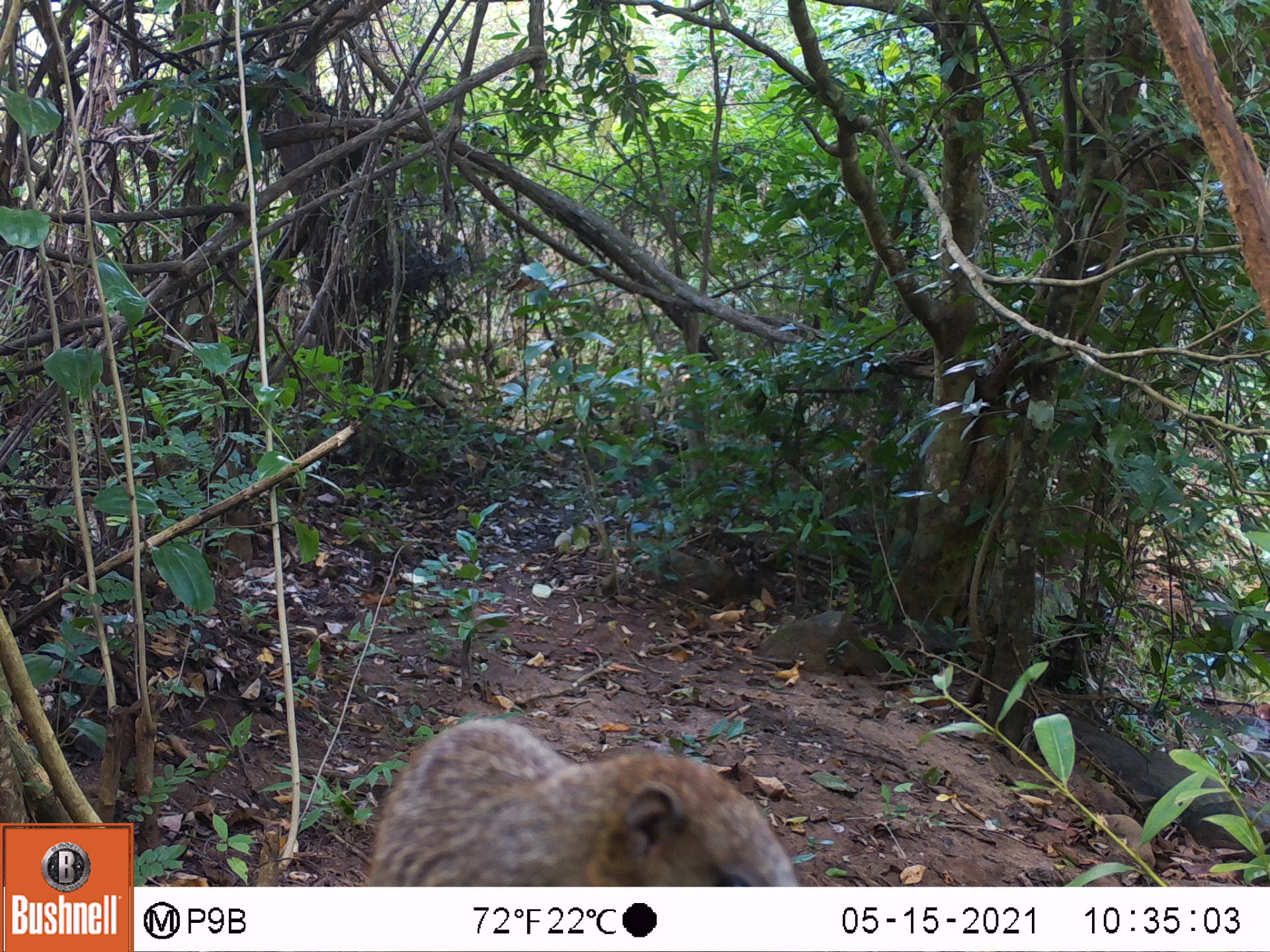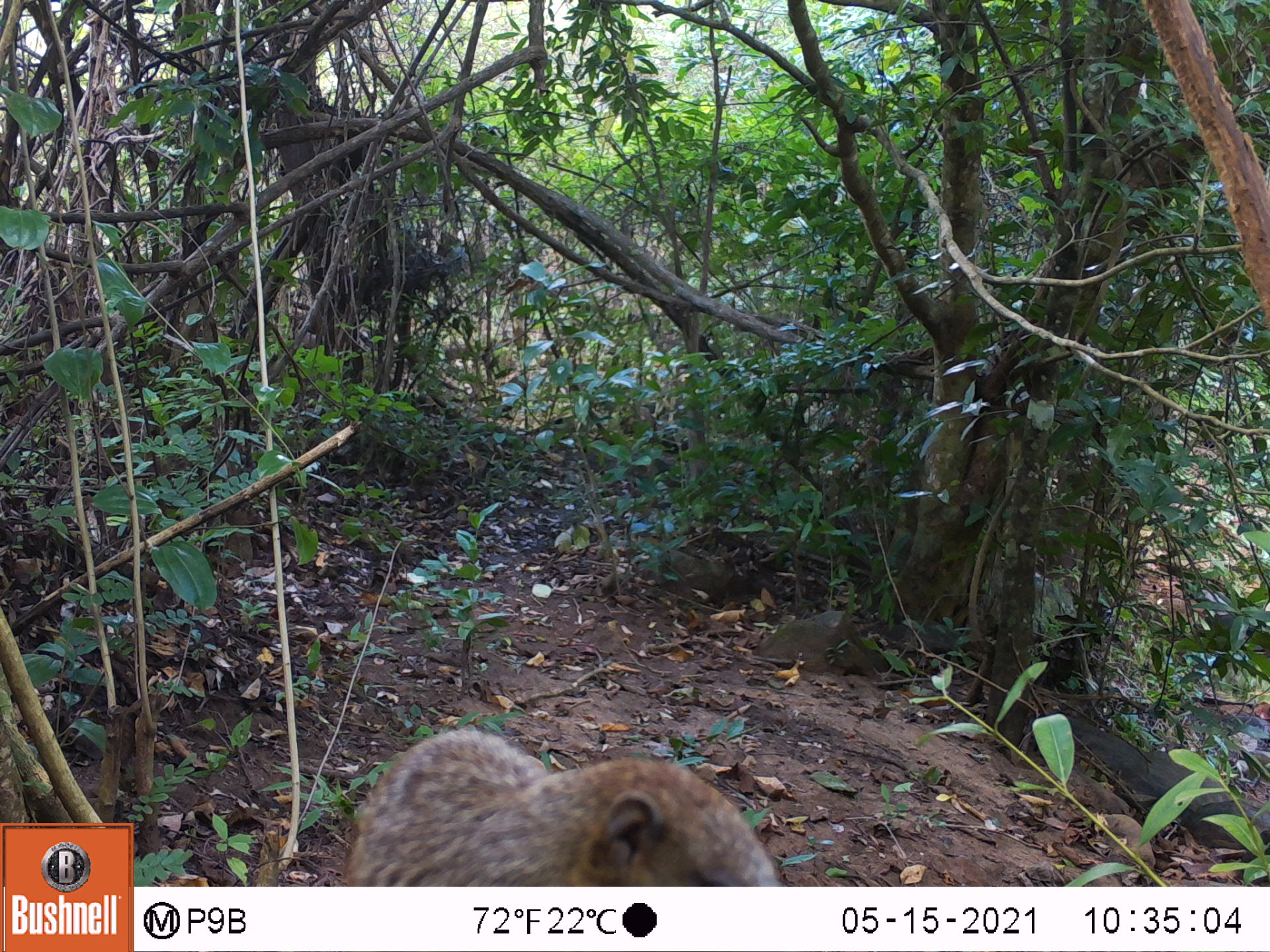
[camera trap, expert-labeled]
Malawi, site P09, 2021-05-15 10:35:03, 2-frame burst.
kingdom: Animalia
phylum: Chordata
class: Mammalia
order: Rodentia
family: Sciuridae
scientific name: Sciuridae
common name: squirrel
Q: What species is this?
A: Squirrel (Sciuridae).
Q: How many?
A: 1.